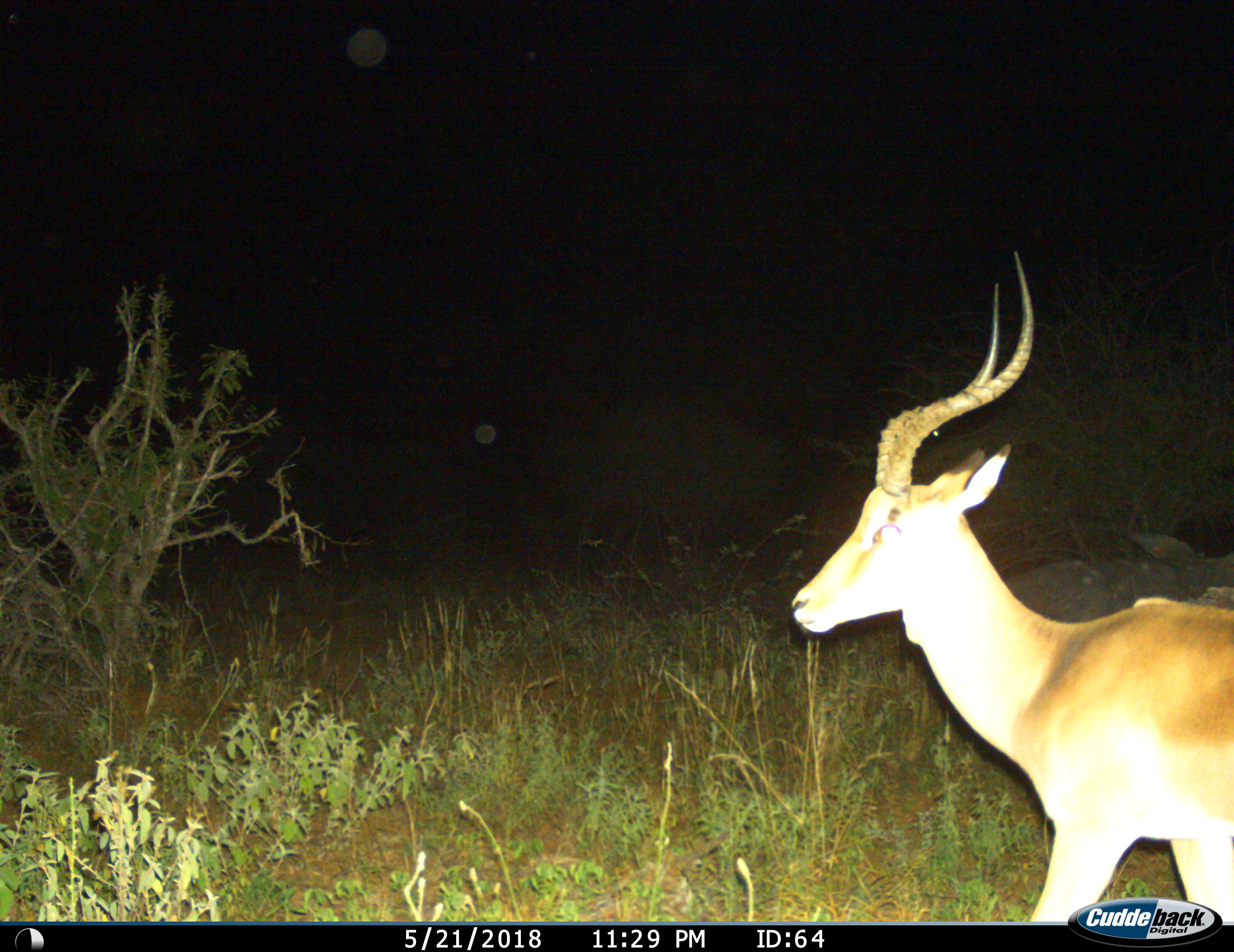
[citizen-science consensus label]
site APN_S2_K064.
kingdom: Animalia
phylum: Chordata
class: Mammalia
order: Artiodactyla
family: Bovidae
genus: Aepyceros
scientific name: Aepyceros melampus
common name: impala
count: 1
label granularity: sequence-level